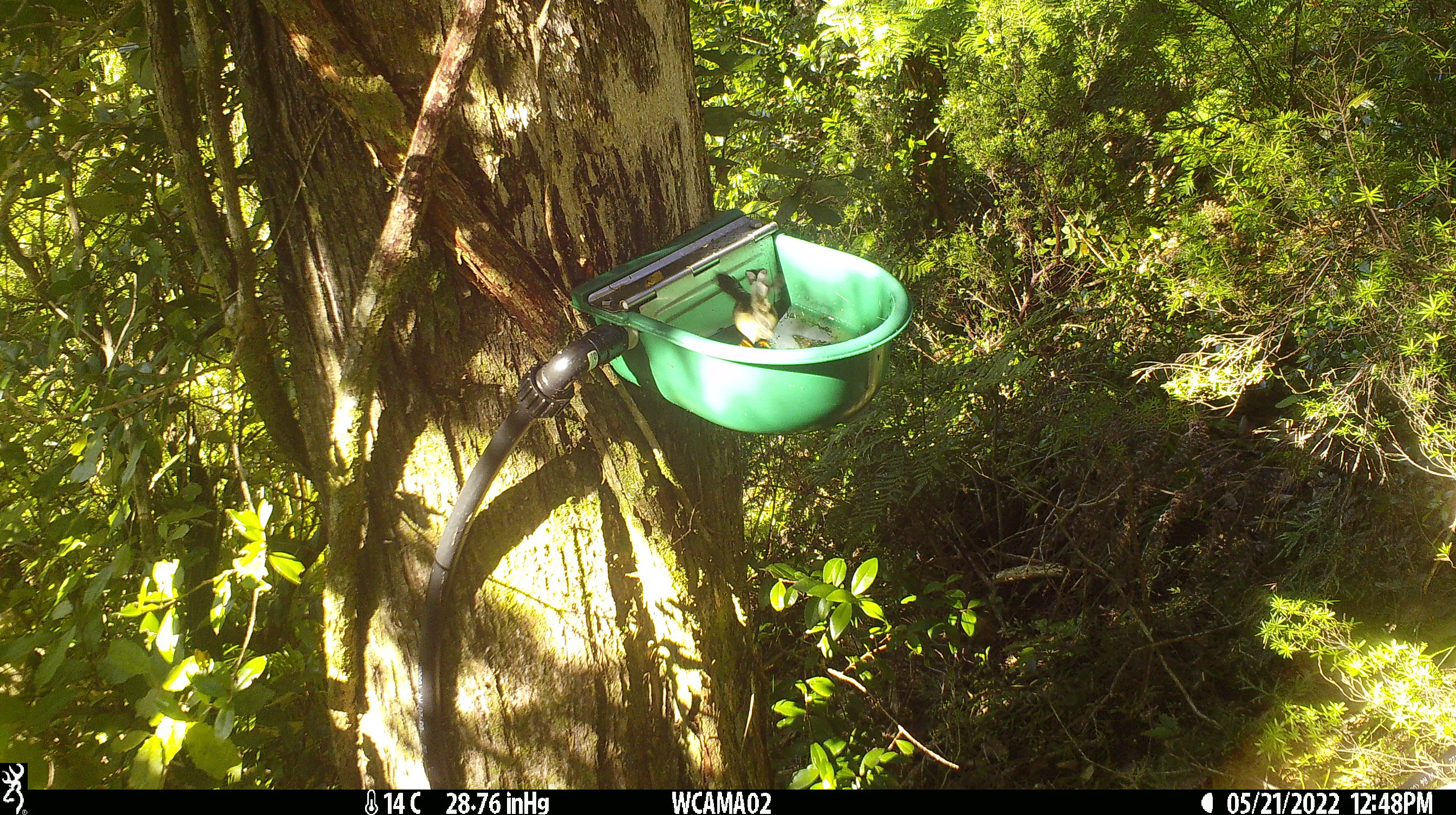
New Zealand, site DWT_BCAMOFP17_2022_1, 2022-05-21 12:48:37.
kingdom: Animalia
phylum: Chordata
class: Aves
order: Passeriformes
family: Petroicidae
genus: Petroica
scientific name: Petroica macrocephala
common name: tomtit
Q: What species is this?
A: Tomtit (Petroica macrocephala).